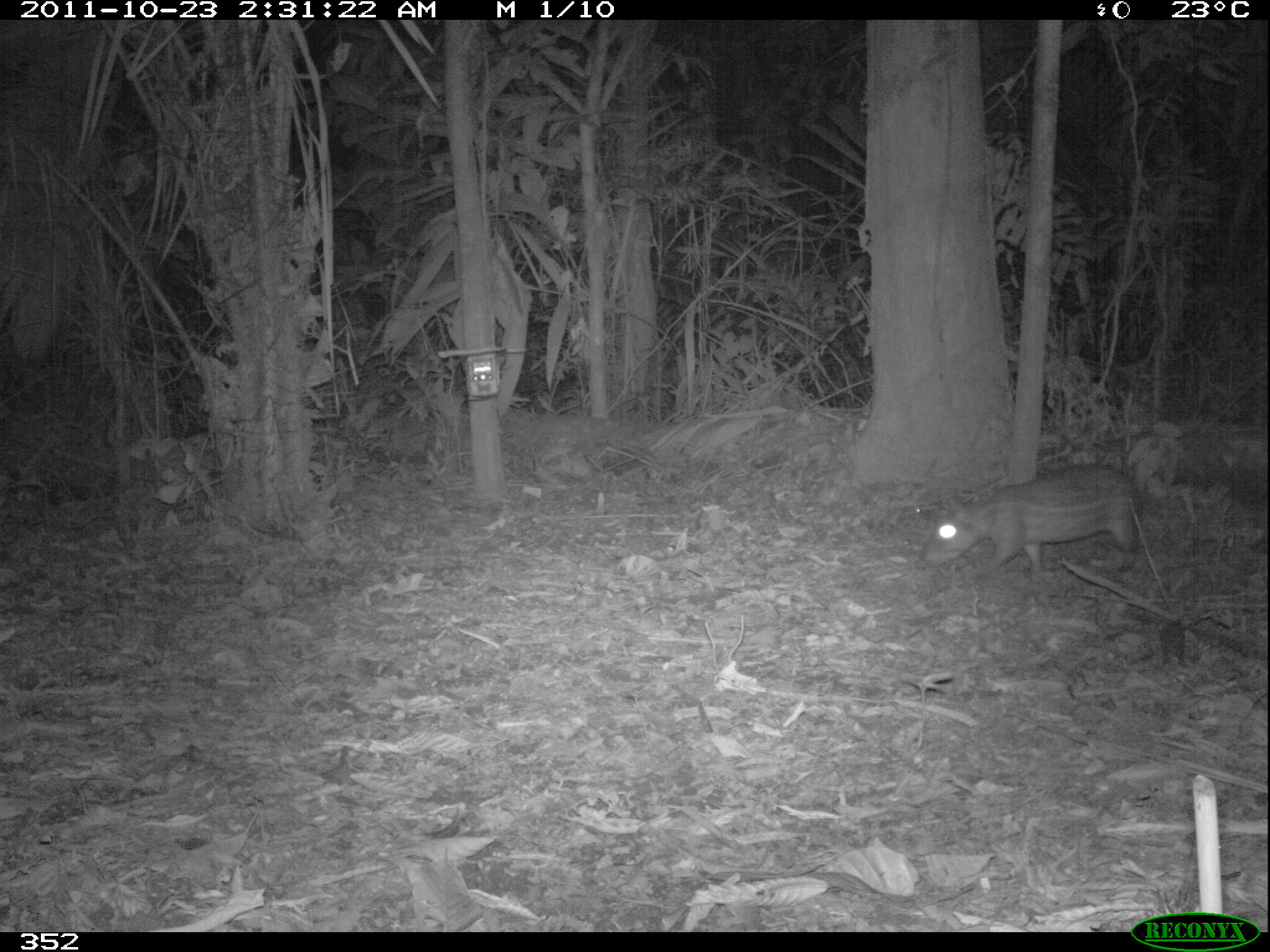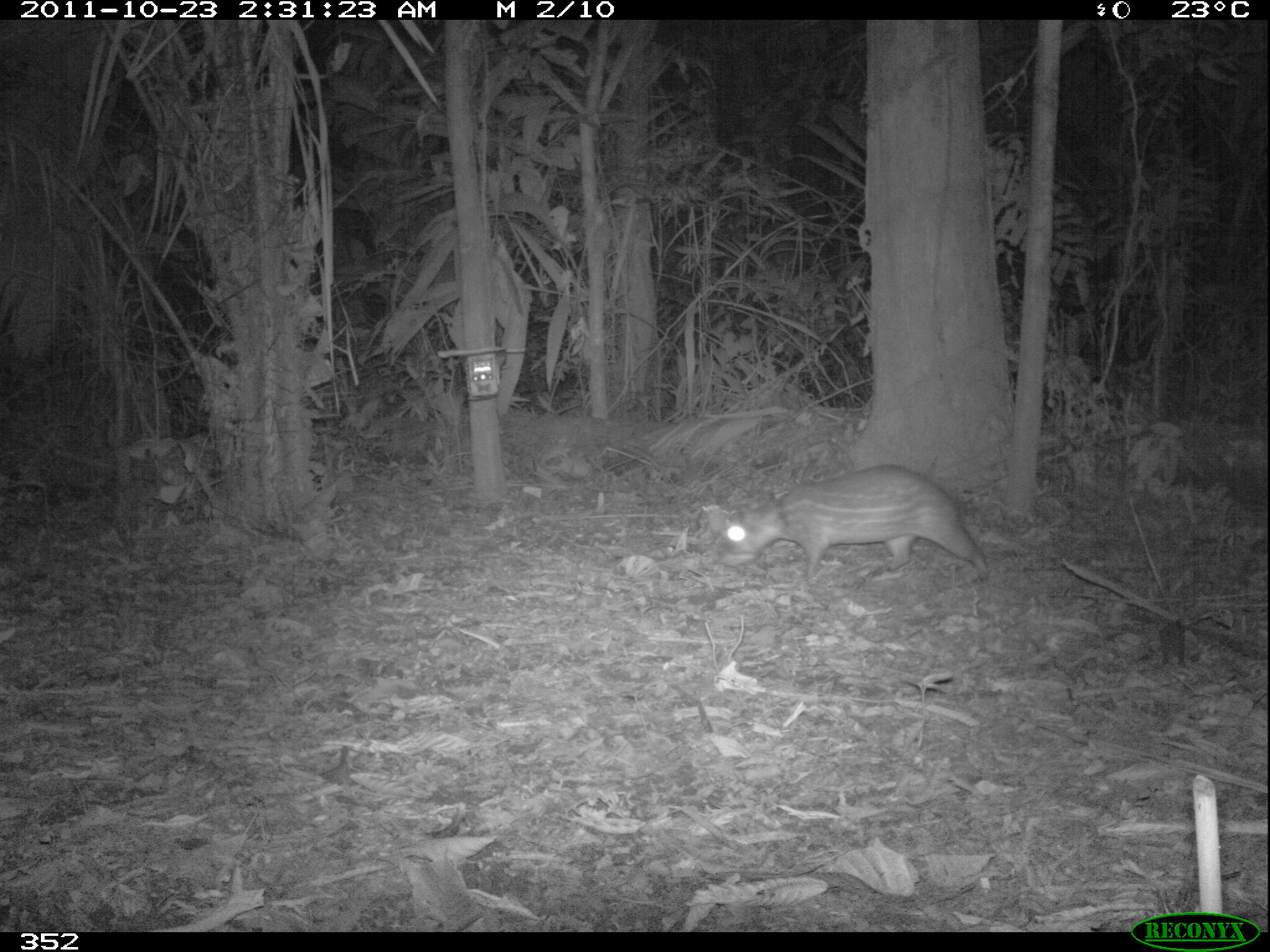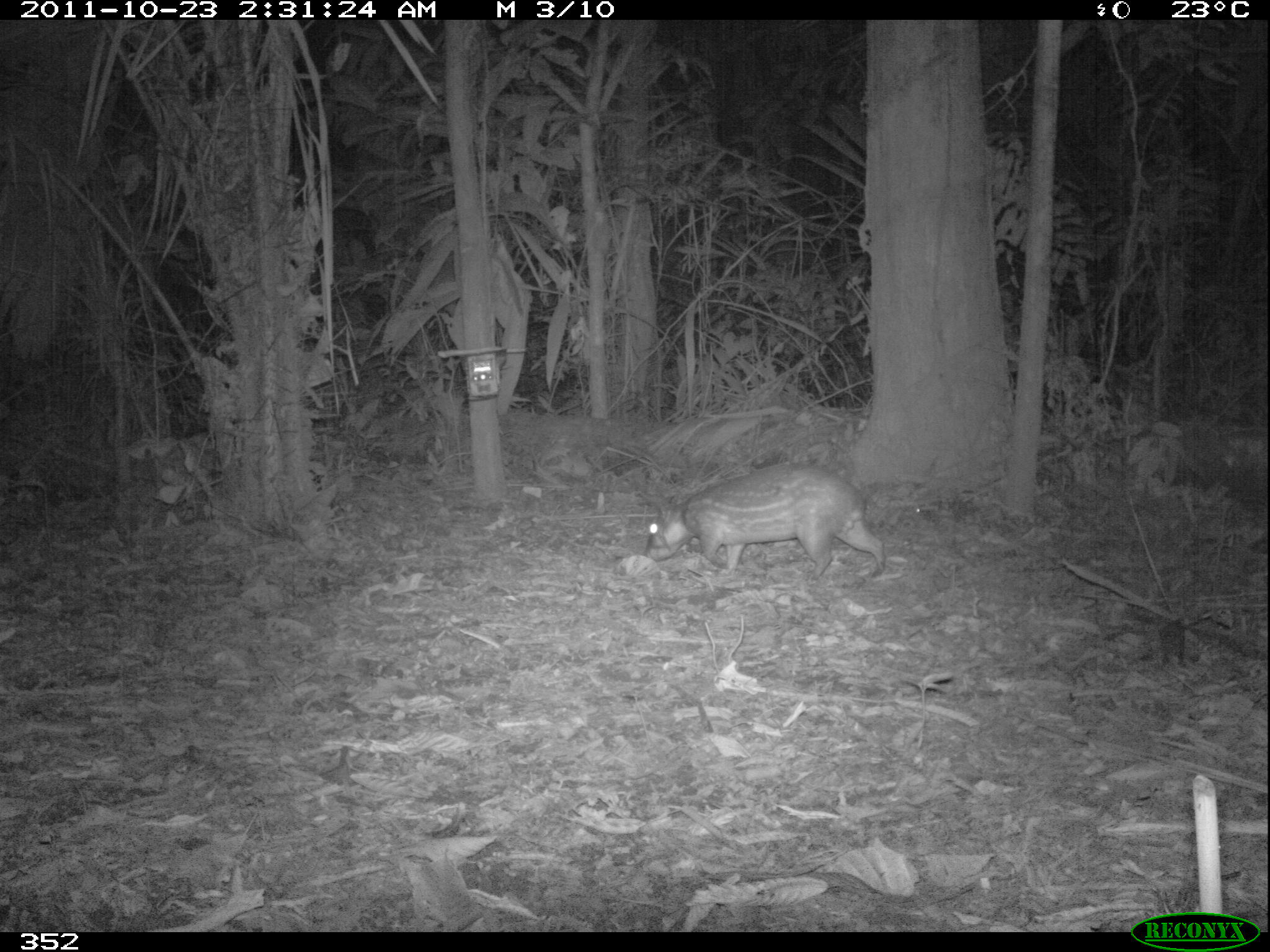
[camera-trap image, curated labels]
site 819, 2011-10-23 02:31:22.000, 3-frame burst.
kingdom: Animalia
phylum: Chordata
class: Mammalia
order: Rodentia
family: Cuniculidae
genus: Cuniculus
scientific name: Cuniculus paca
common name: spotted paca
Cuniculus paca (spotted paca).